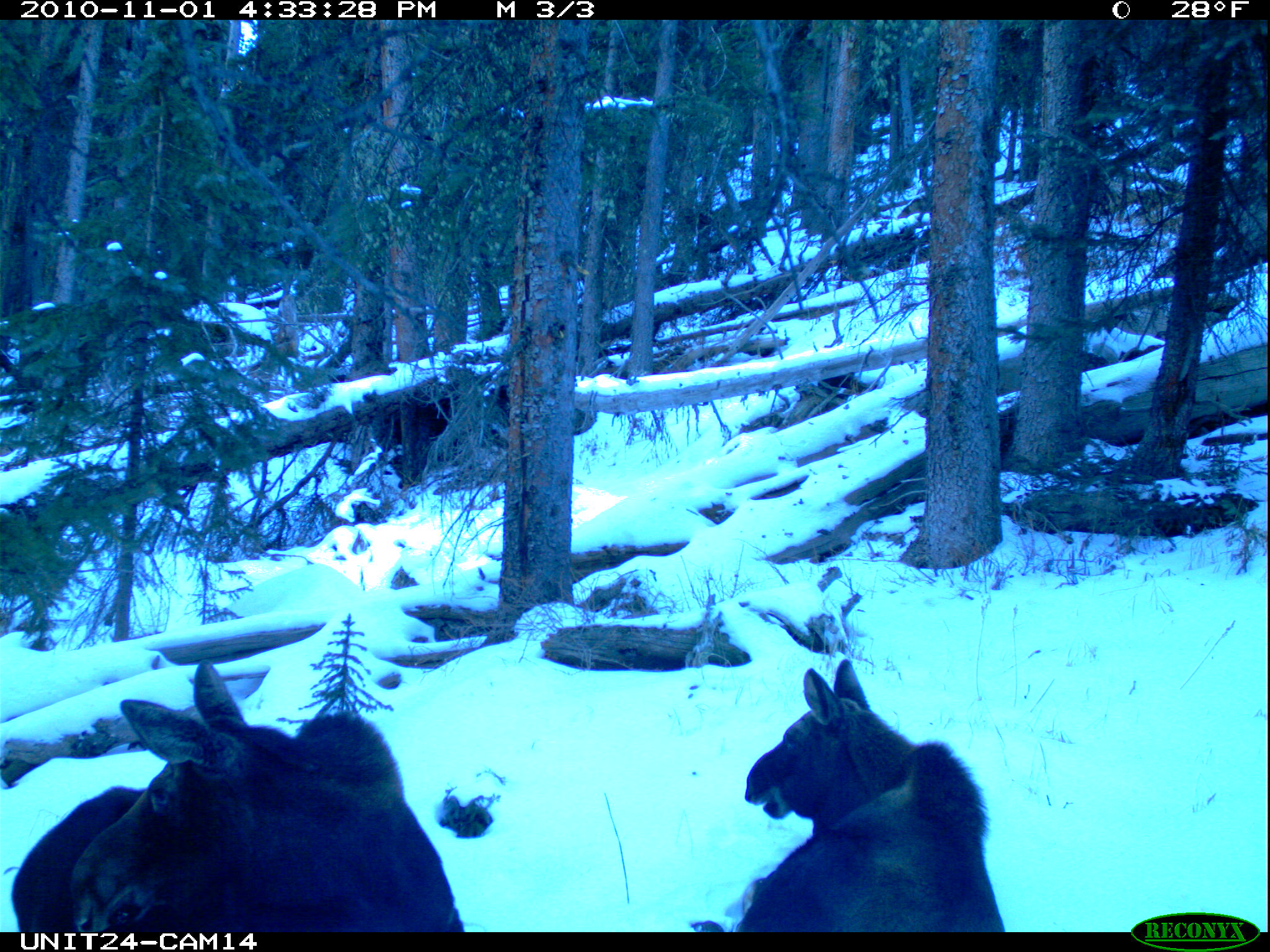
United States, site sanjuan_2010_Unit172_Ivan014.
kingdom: Animalia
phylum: Chordata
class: Mammalia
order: Artiodactyla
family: Cervidae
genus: Alces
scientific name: Alces alces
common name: moose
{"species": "Alces alces (moose)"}